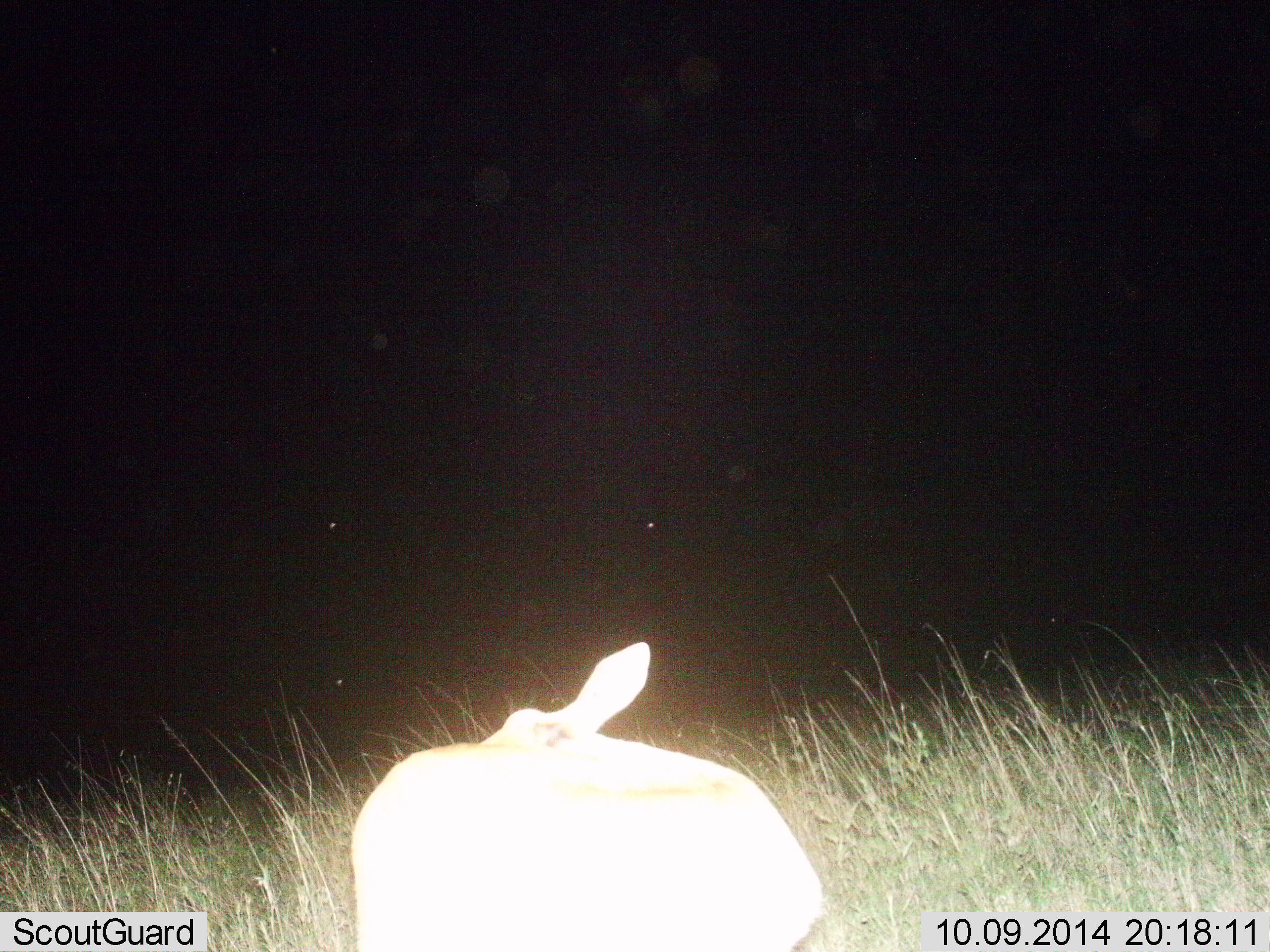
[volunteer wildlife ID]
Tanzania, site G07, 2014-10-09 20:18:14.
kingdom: Animalia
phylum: Chordata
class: Mammalia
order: Artiodactyla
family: Bovidae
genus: Redunca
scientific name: Redunca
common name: reedbuck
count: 1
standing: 60%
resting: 0%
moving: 20%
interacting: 20%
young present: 0%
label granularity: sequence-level